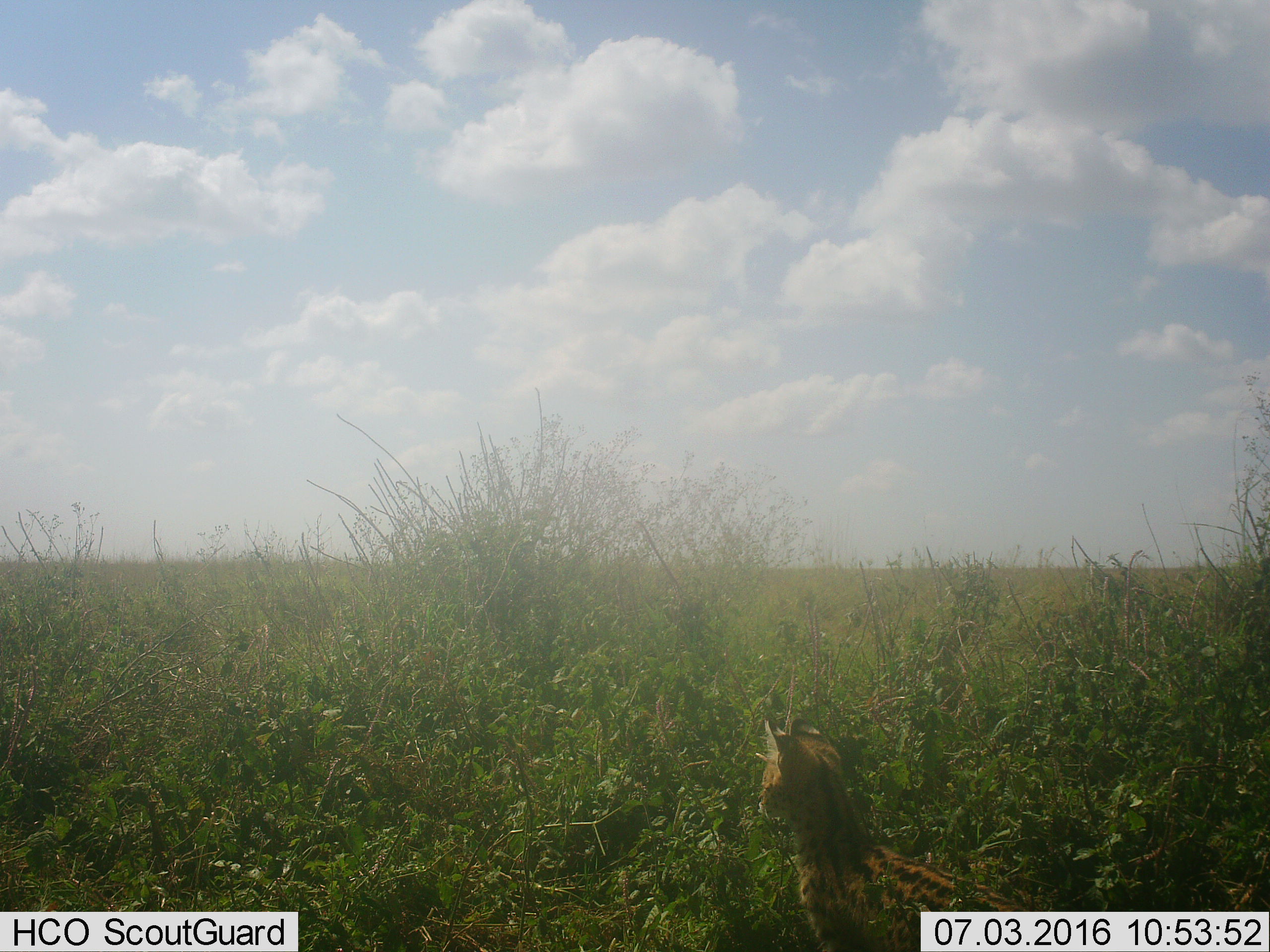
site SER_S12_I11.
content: unidentified animal